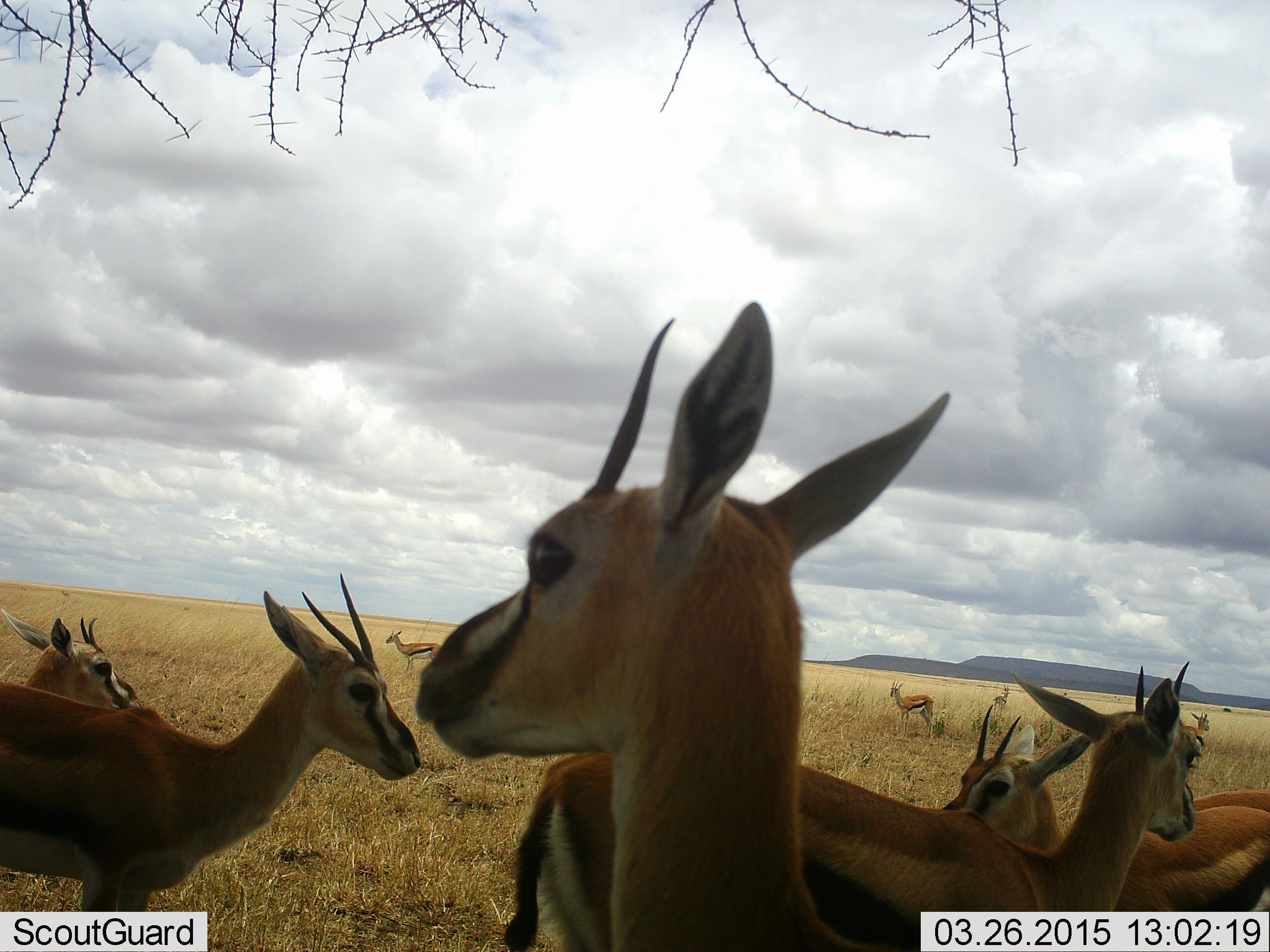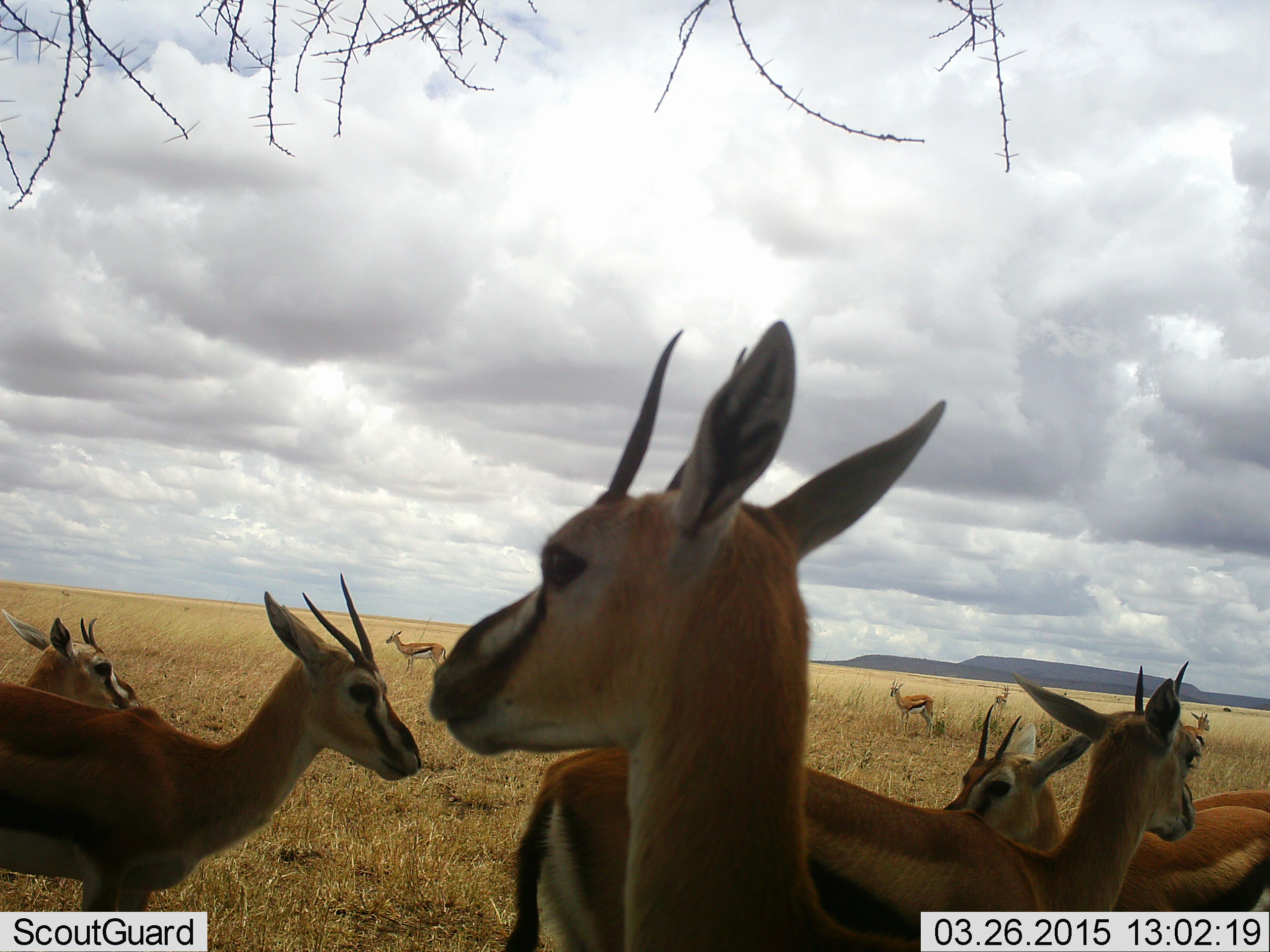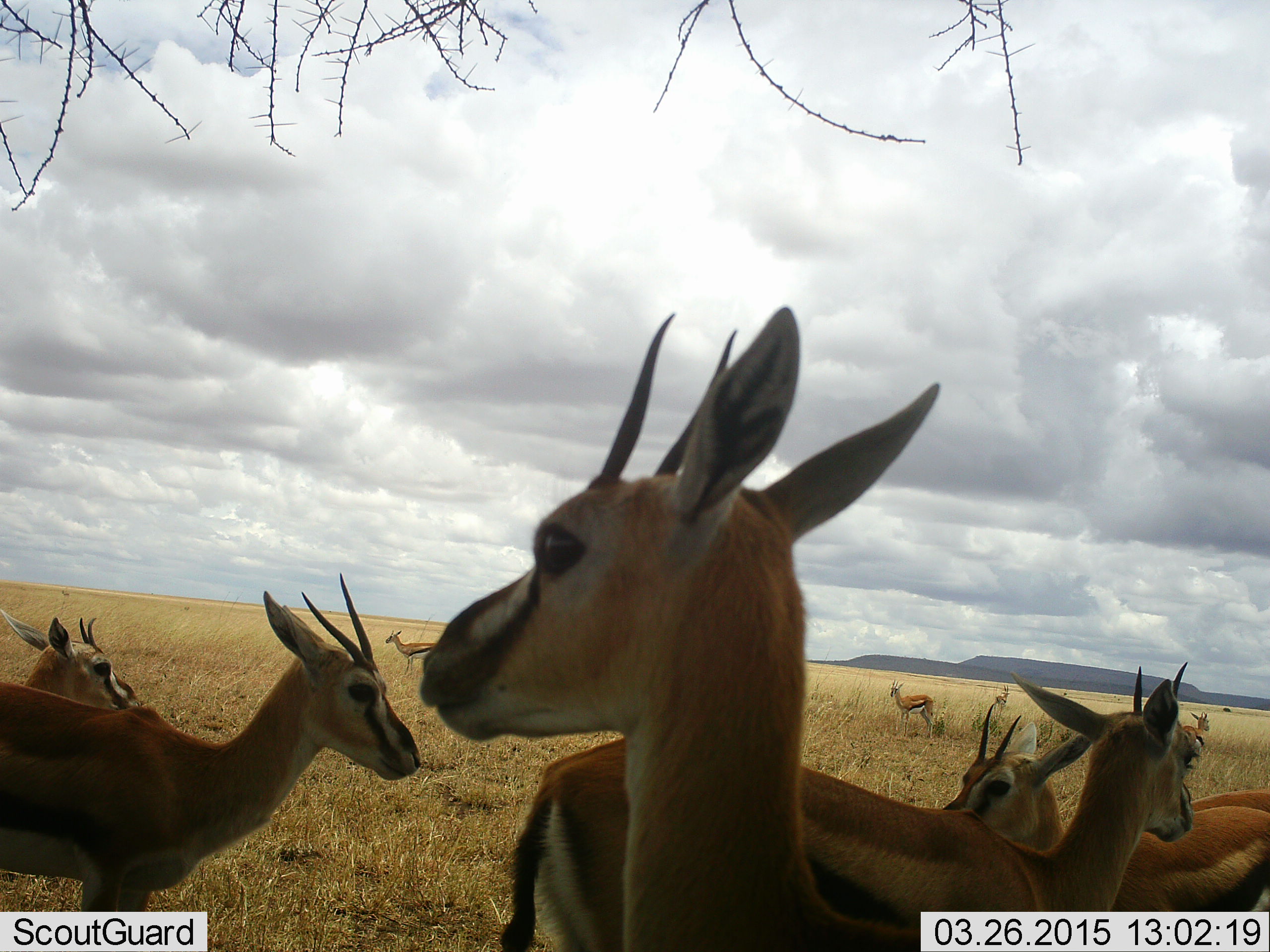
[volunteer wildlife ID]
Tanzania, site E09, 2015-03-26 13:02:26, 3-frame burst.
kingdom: Animalia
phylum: Chordata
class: Mammalia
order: Artiodactyla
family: Bovidae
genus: Eudorcas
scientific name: Eudorcas thomsonii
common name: thomson's gazelle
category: gazellethomsons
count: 9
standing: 80%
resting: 20%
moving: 0%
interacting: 0%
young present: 0%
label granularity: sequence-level